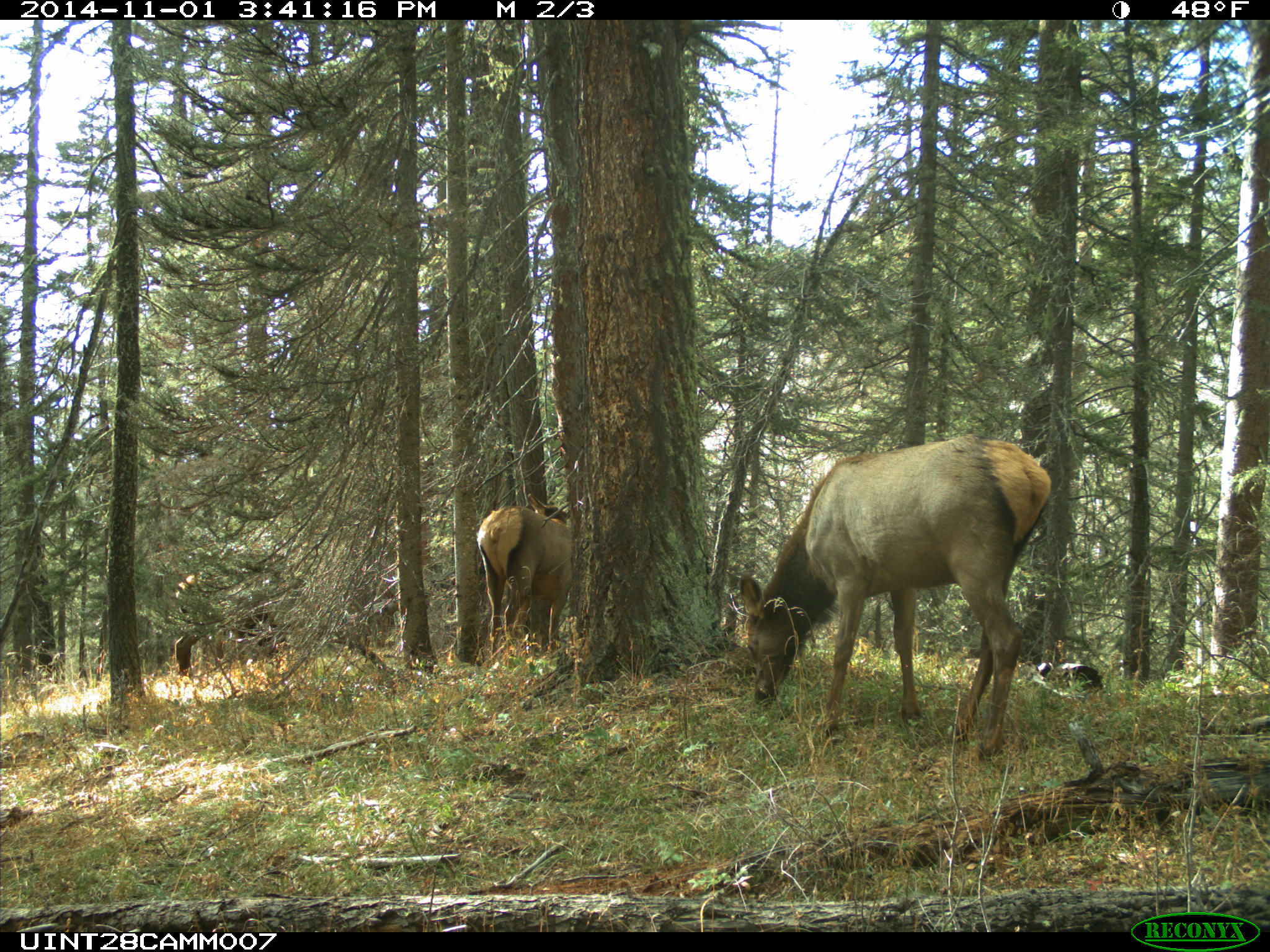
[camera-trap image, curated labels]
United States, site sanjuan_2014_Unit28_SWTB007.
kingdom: Animalia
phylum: Chordata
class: Mammalia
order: Artiodactyla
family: Cervidae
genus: Cervus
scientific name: Cervus elaphus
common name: red deer